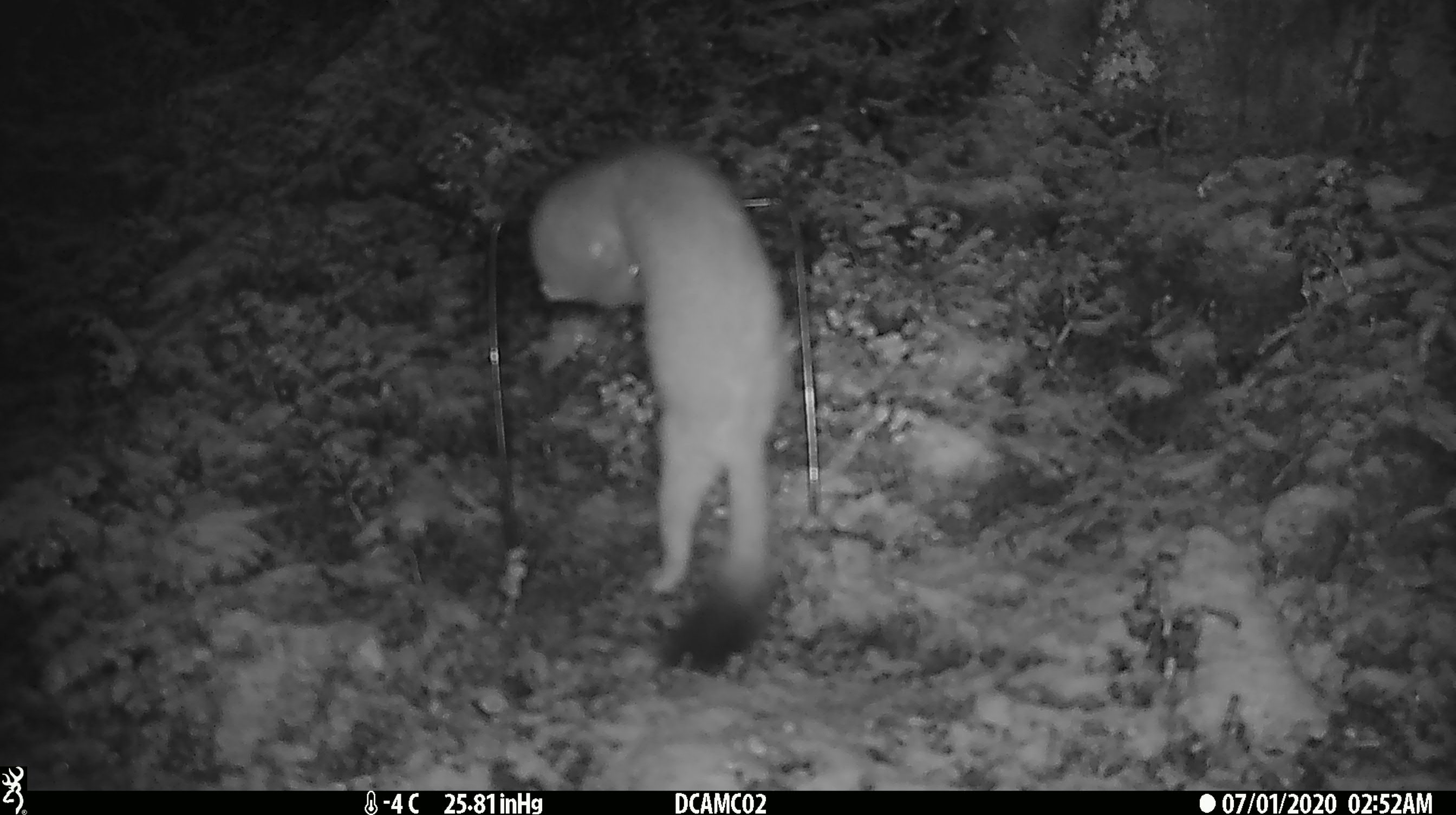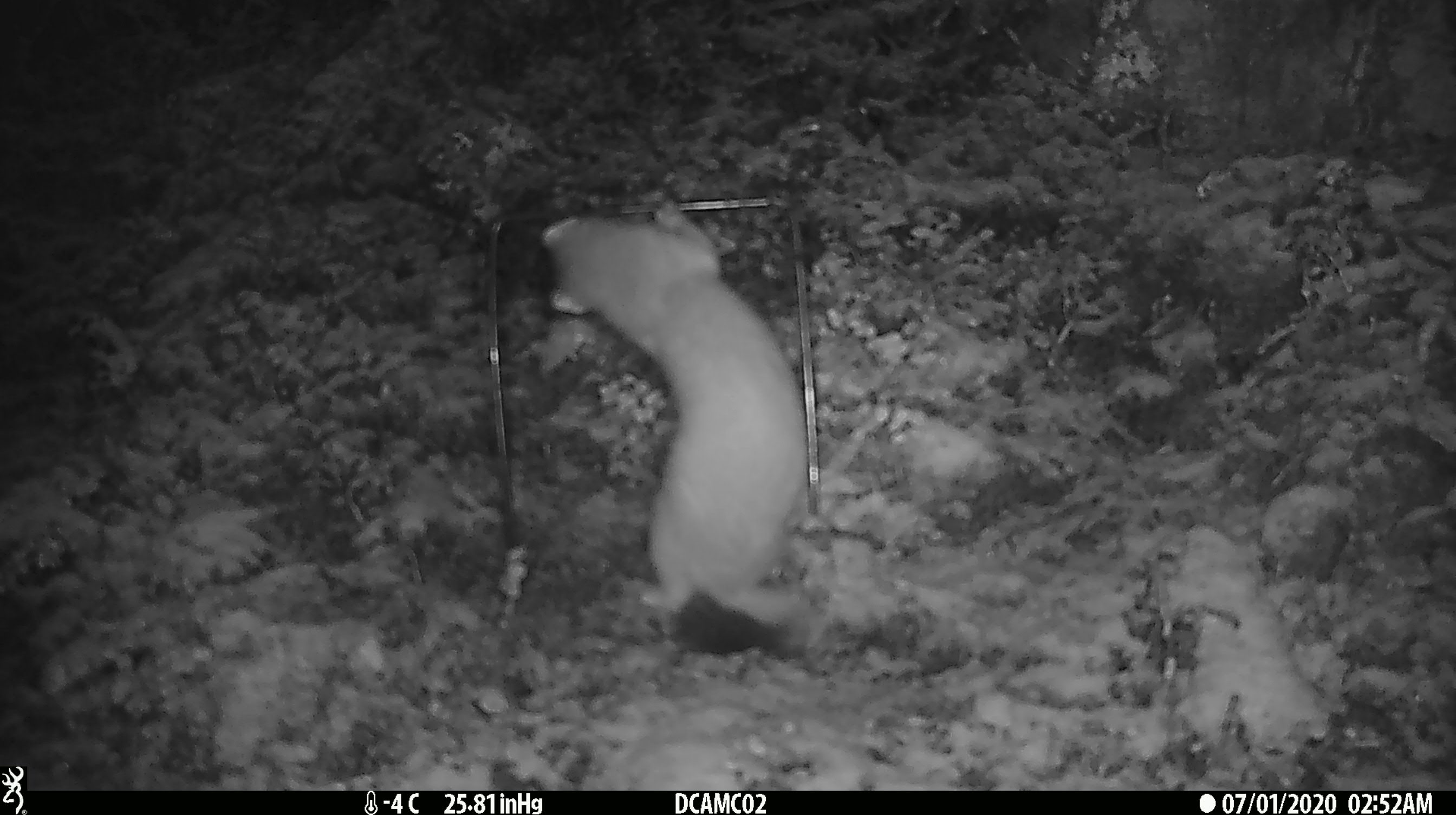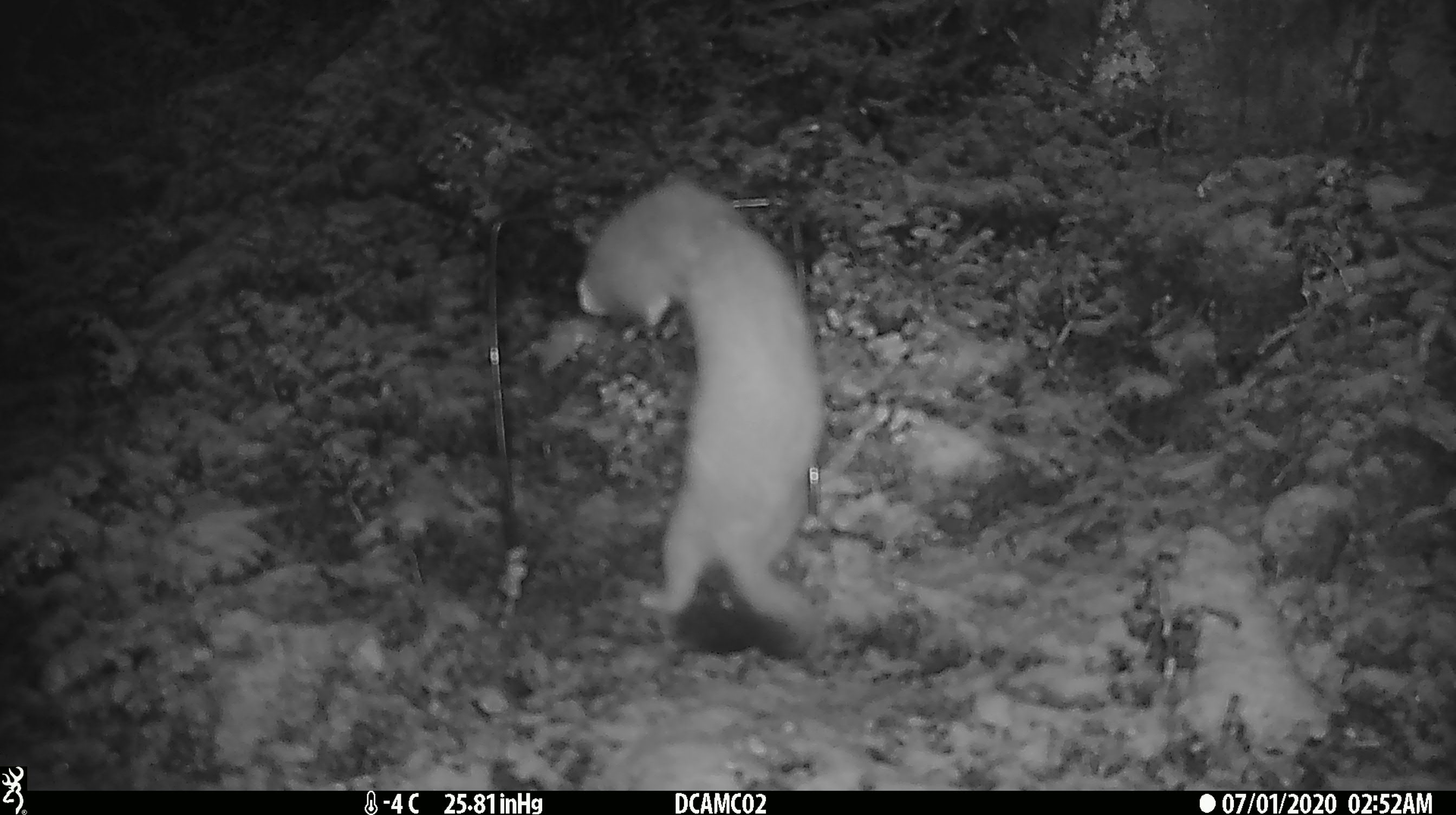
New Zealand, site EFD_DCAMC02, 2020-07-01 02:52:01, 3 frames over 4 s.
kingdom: Animalia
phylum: Chordata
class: Mammalia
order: Carnivora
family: Mustelidae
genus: Mustela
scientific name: Mustela erminea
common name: stoat